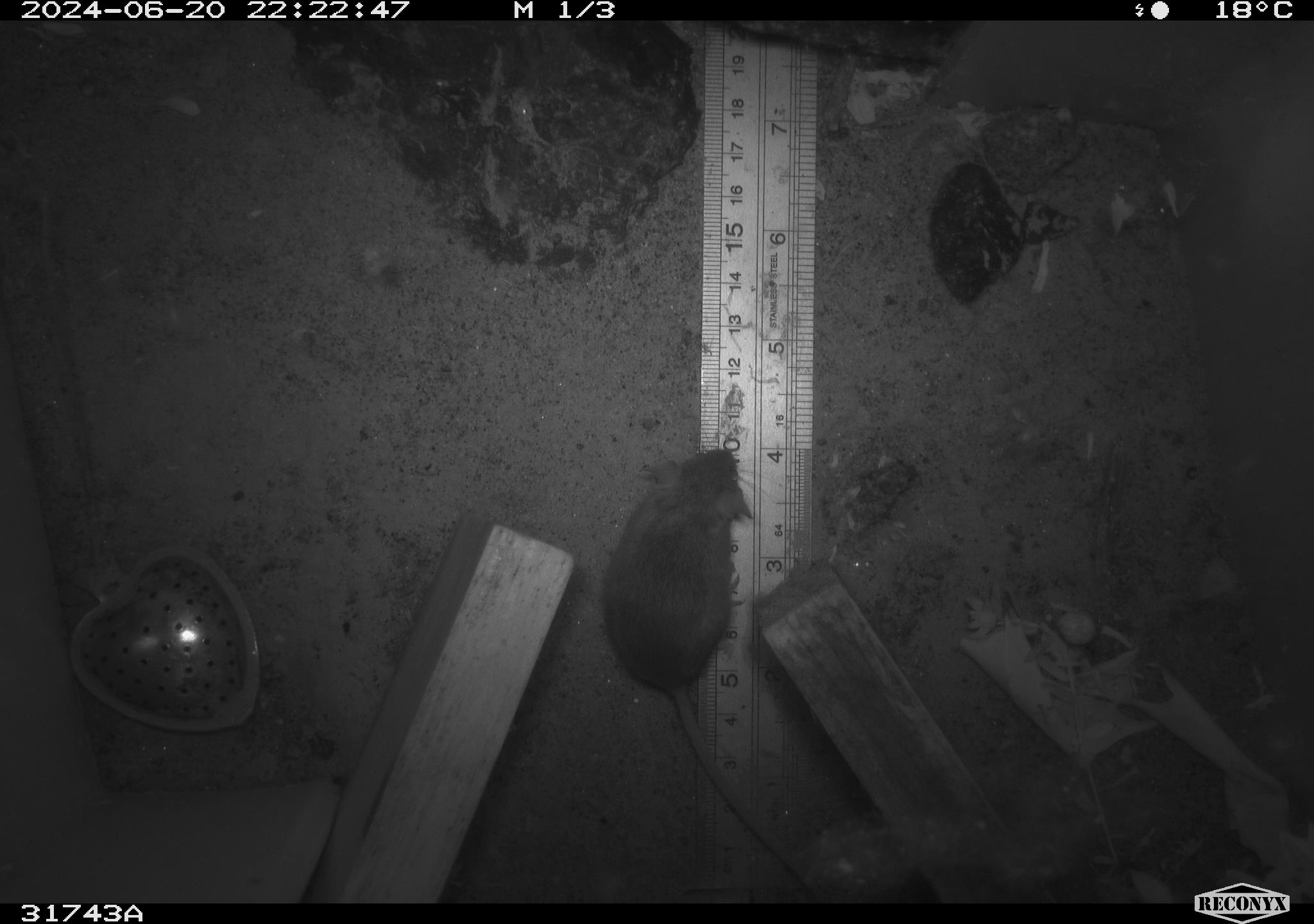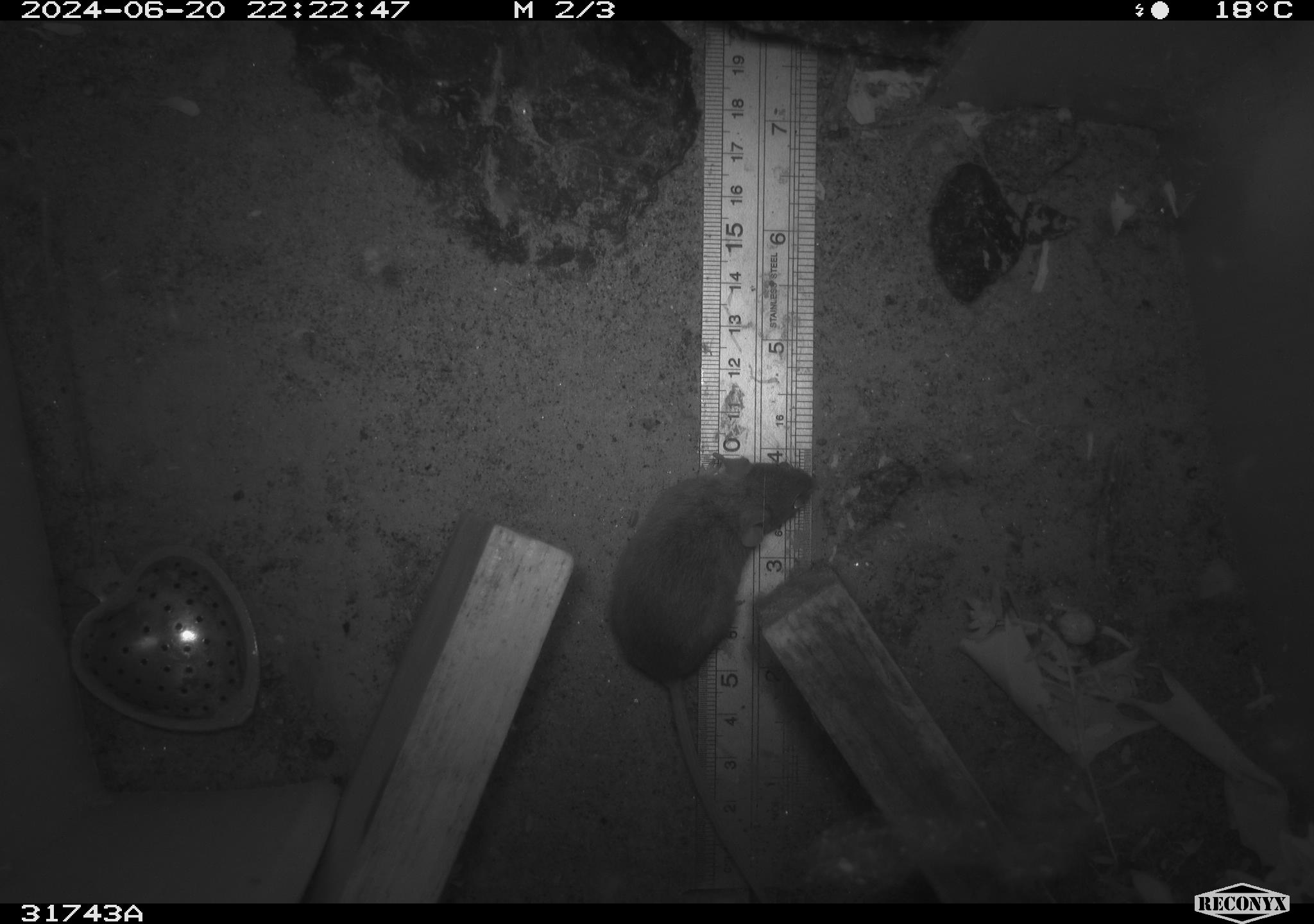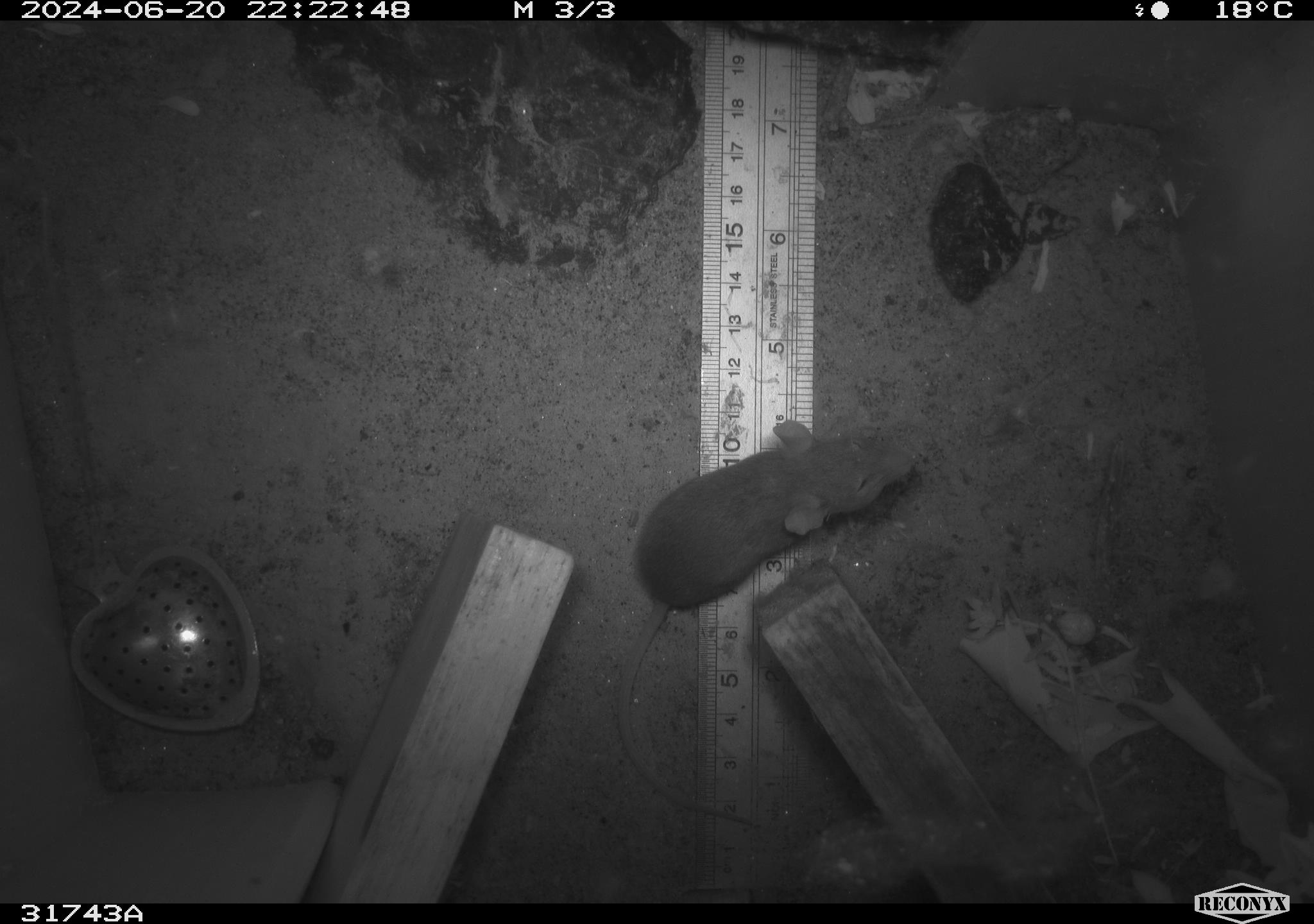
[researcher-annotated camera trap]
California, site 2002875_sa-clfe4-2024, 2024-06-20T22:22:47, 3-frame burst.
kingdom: Animalia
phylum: Chordata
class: Mammalia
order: Rodentia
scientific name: Rodentia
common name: mouse species